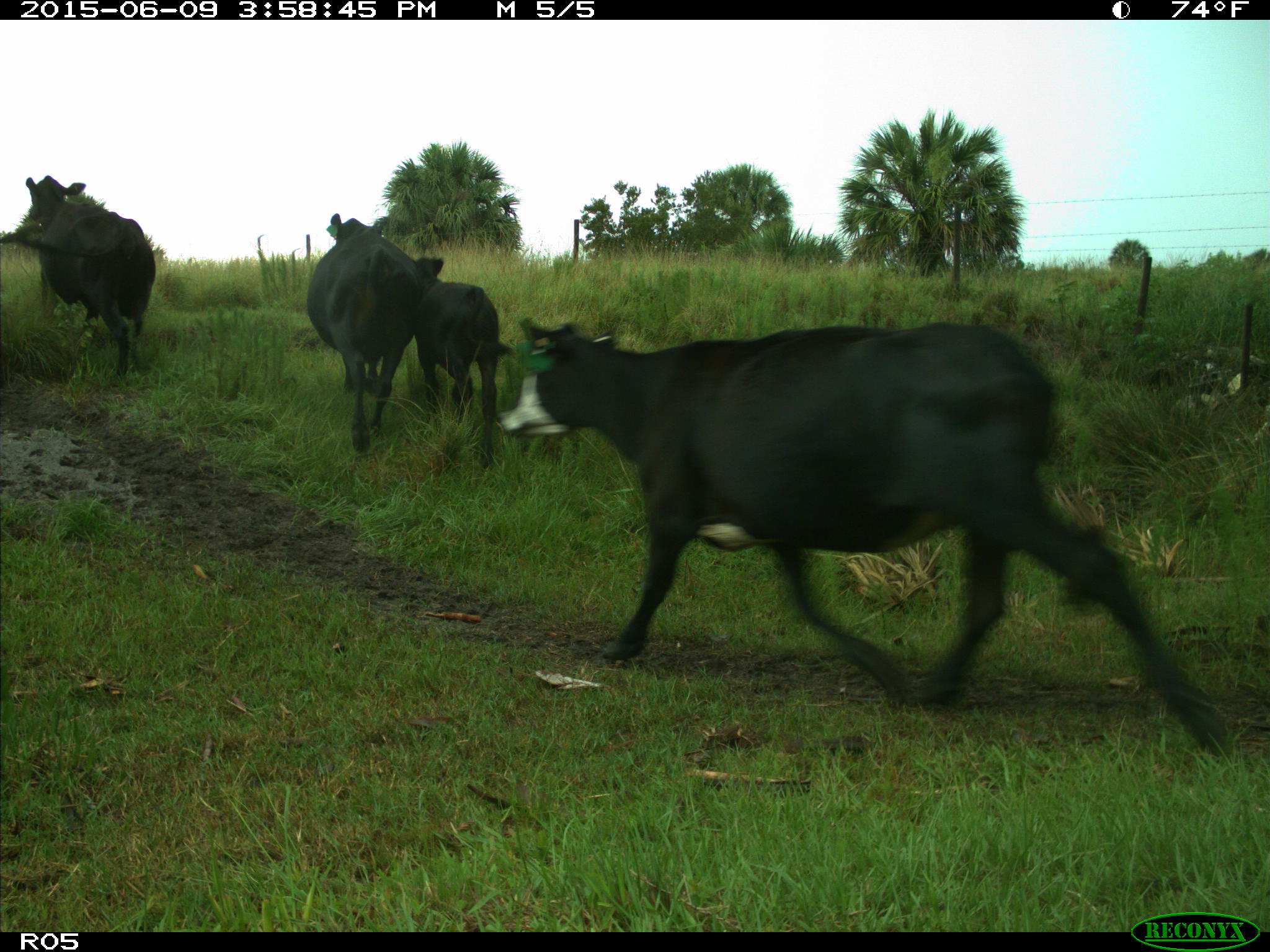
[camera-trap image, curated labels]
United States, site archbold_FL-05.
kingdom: Animalia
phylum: Chordata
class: Mammalia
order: Artiodactyla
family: Bovidae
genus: Bos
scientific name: Bos taurus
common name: domestic cow